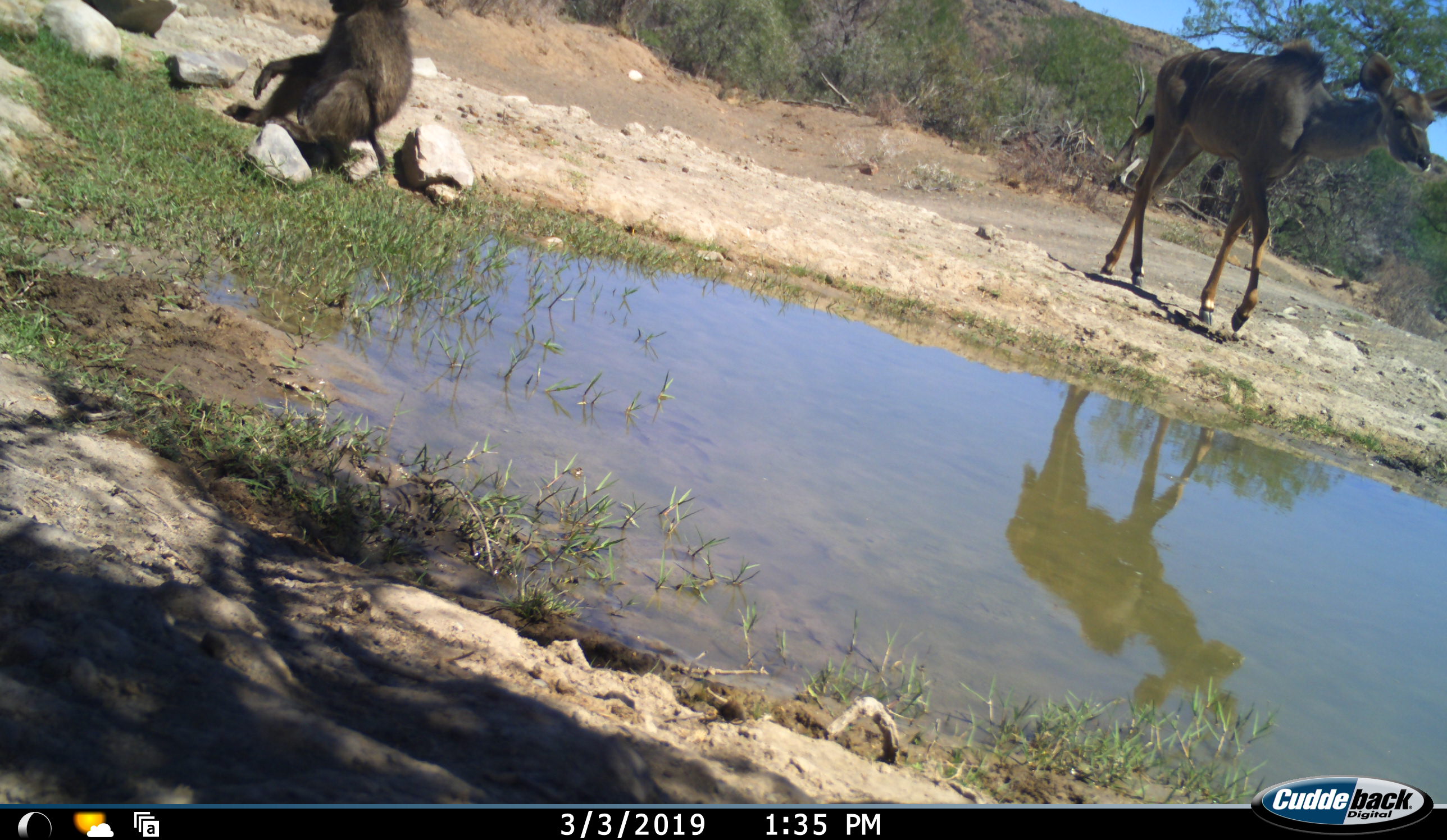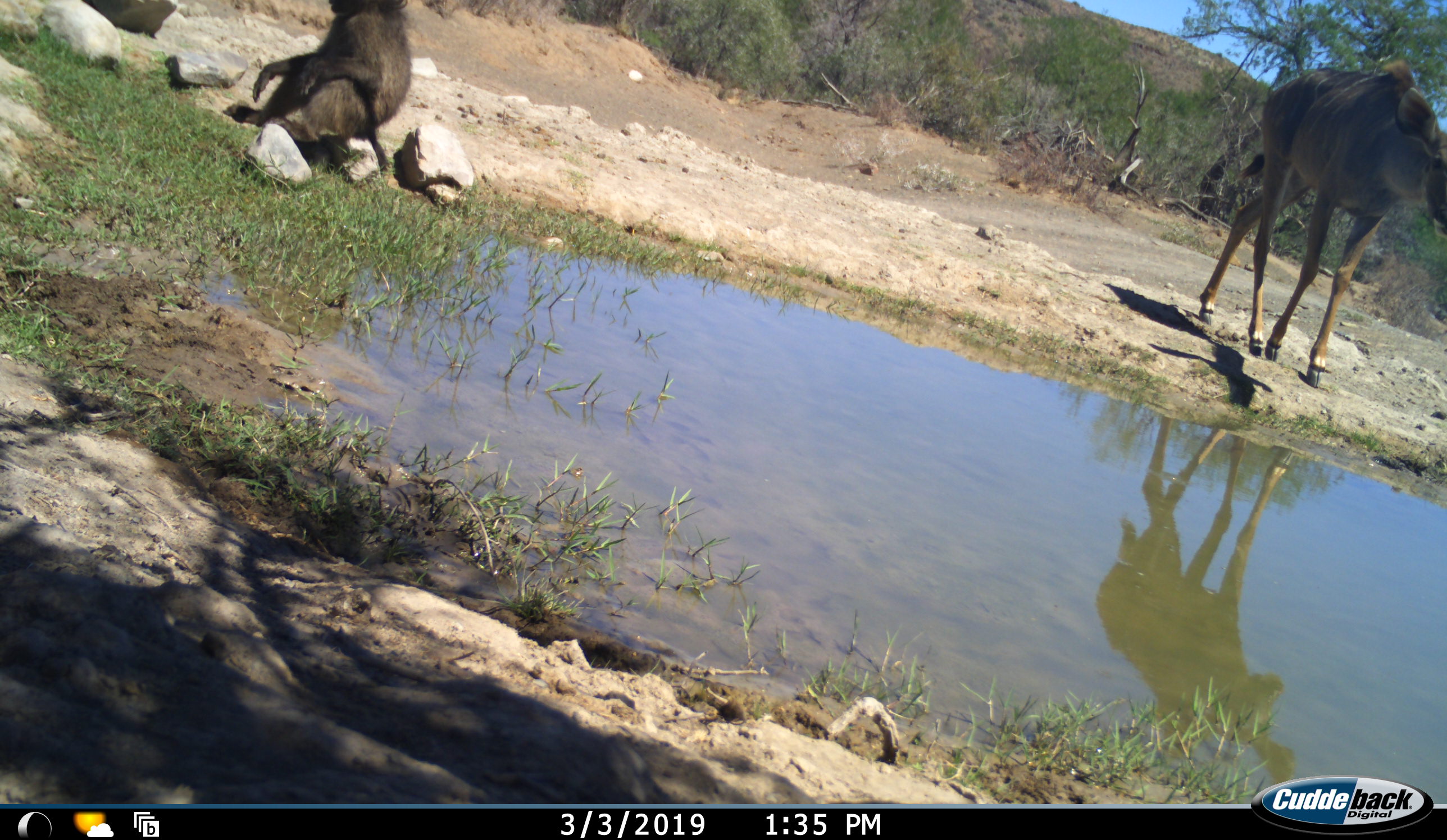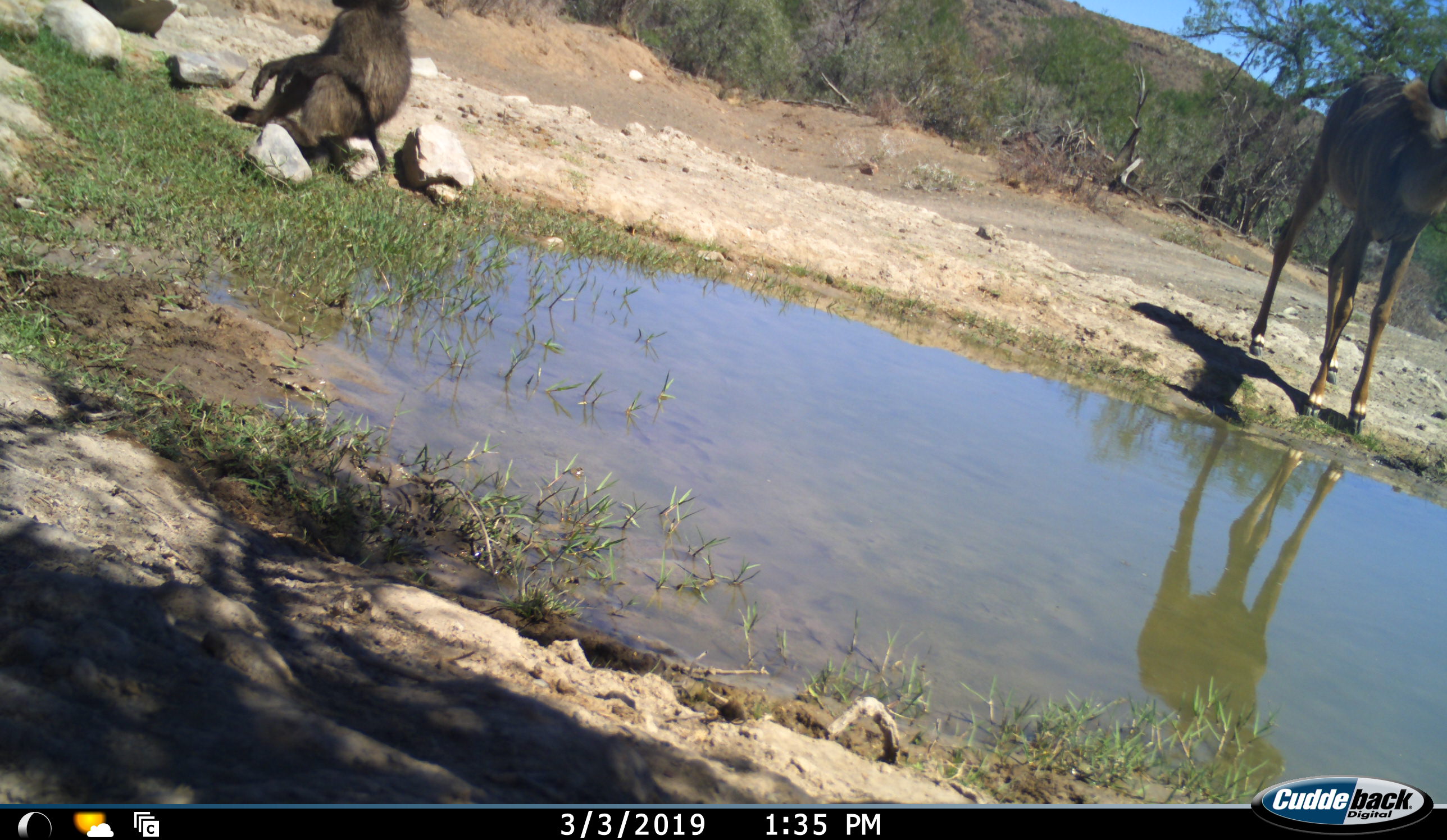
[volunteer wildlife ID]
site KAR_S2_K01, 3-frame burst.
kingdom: Animalia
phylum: Chordata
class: Mammalia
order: Primates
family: Cercopithecidae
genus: Papio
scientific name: Papio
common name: baboon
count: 1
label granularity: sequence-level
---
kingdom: Animalia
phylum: Chordata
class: Mammalia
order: Artiodactyla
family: Bovidae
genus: Tragelaphus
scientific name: Tragelaphus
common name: kudu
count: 1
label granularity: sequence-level